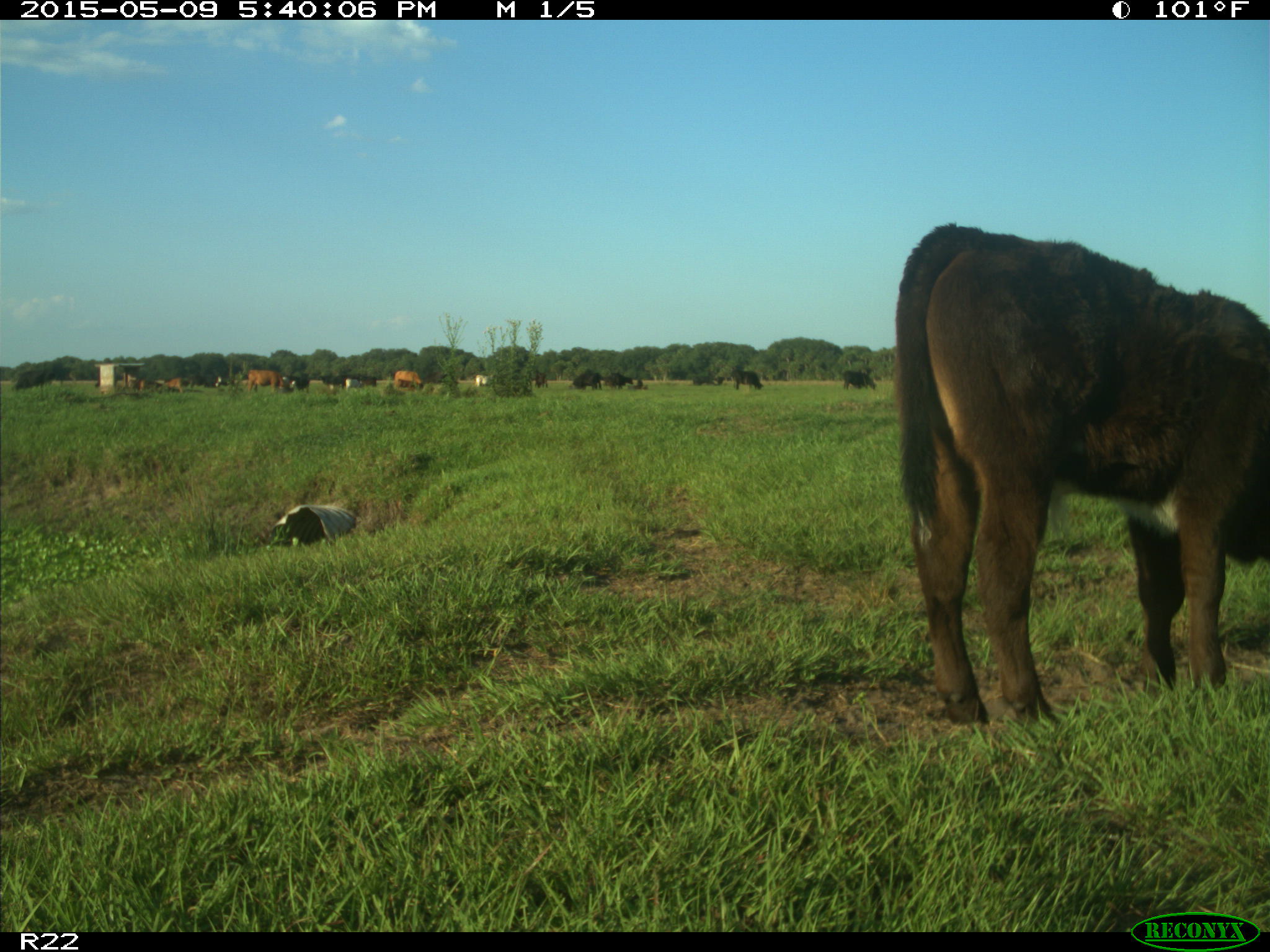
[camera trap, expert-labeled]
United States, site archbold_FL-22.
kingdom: Animalia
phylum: Chordata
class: Mammalia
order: Artiodactyla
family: Bovidae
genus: Bos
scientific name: Bos taurus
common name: domestic cow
Bos taurus (domestic cow).